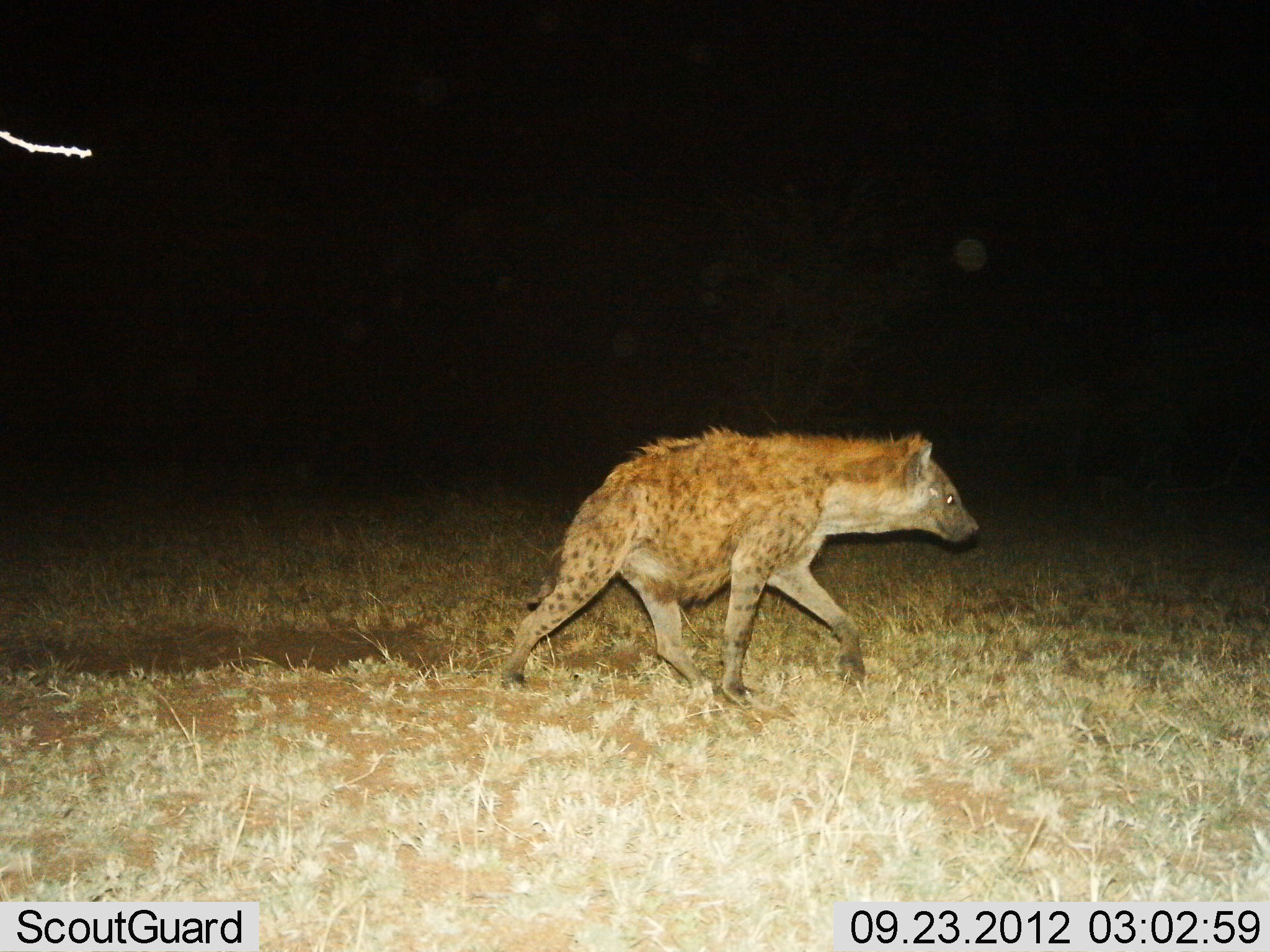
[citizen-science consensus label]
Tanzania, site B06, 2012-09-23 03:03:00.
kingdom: Animalia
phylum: Chordata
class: Mammalia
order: Carnivora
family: Hyaenidae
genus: Crocuta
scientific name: Crocuta crocuta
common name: spotted hyena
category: hyenaspotted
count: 1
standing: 10%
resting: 0%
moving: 90%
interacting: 0%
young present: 0%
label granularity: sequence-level